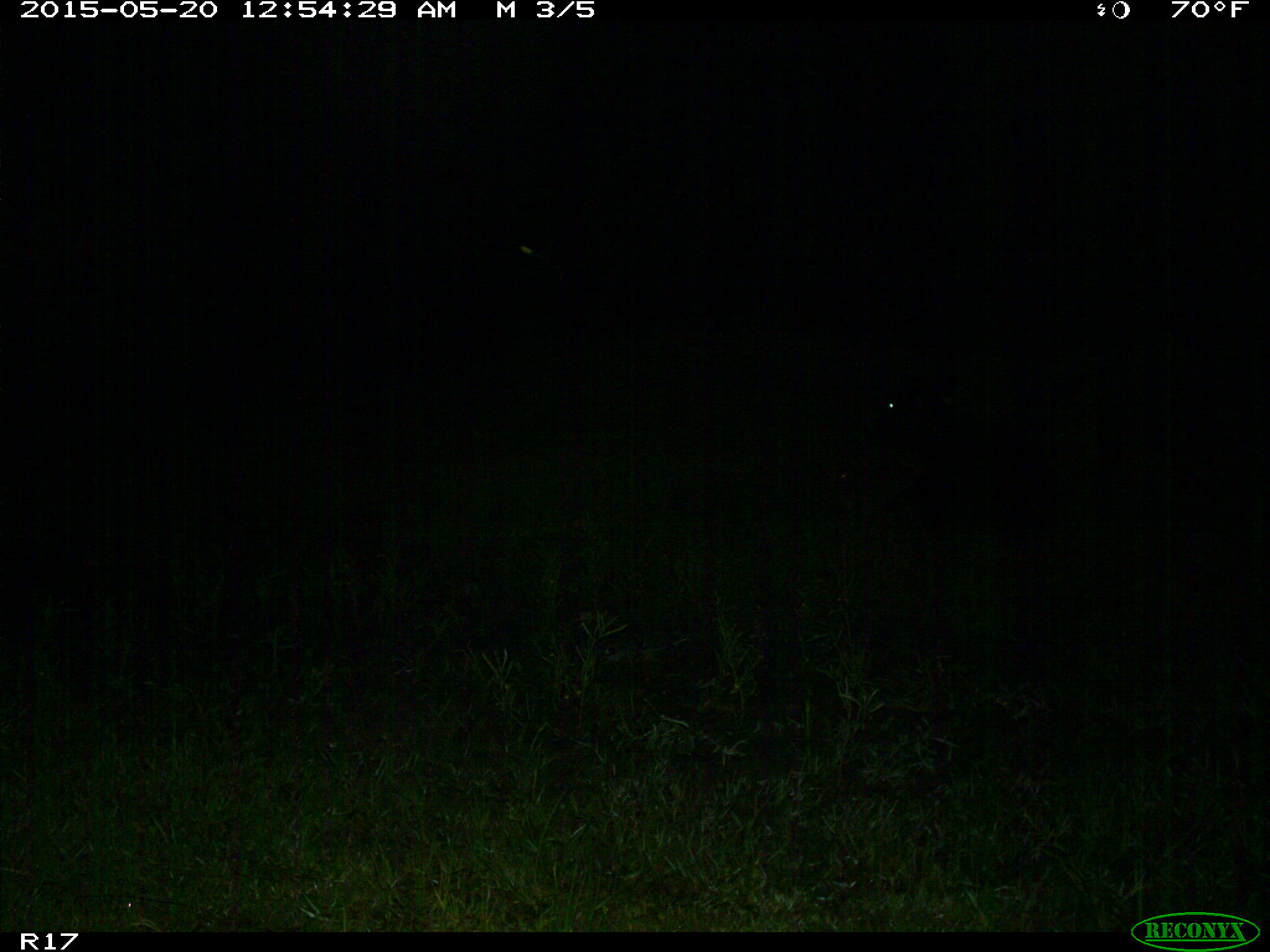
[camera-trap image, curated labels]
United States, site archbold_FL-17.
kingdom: Animalia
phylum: Chordata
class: Mammalia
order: Artiodactyla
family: Bovidae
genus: Bos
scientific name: Bos taurus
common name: domestic cow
Bos taurus (domestic cow).